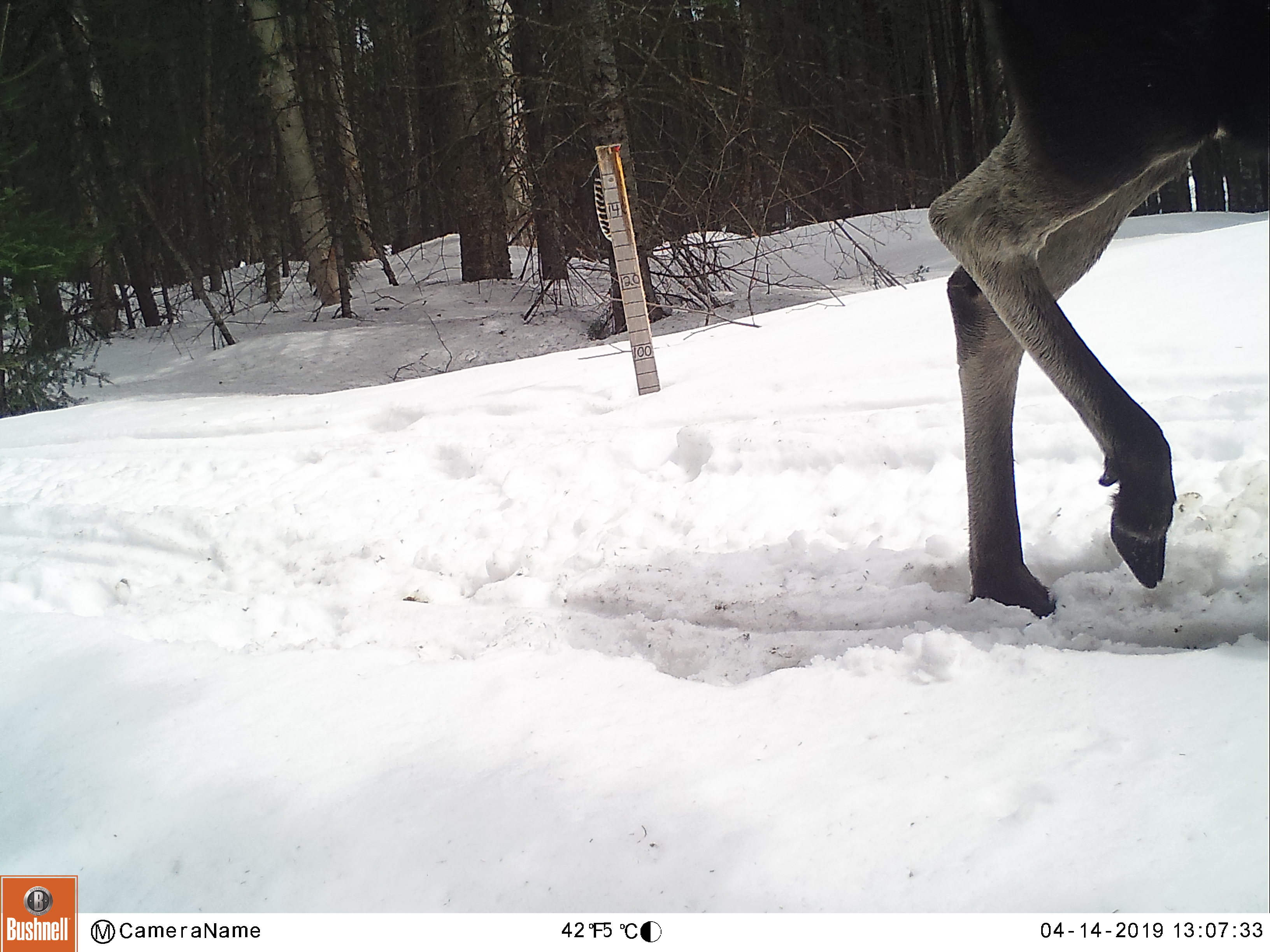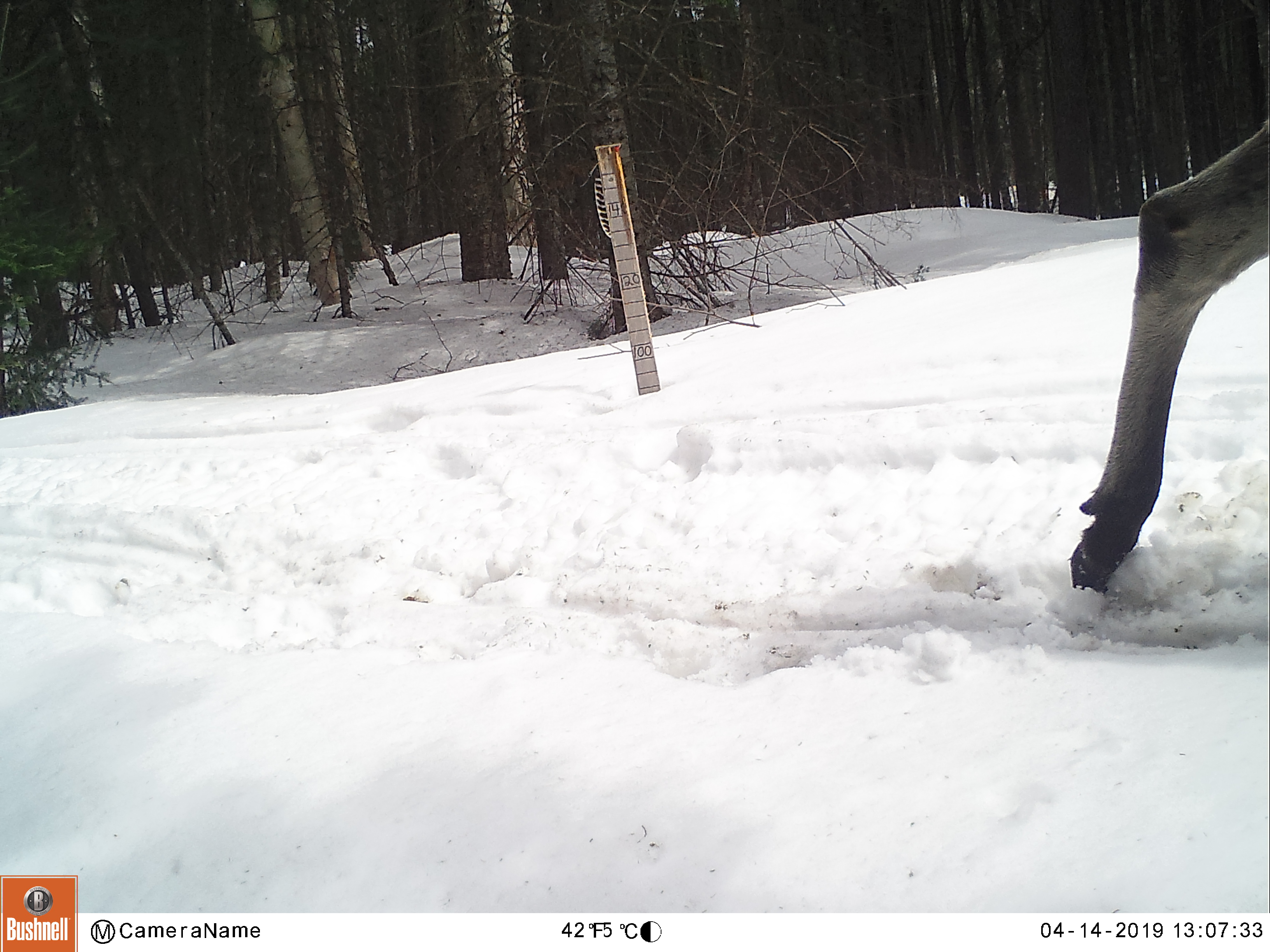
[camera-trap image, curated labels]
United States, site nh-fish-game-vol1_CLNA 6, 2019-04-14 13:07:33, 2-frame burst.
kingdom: Animalia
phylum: Chordata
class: Mammalia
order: Artiodactyla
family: Cervidae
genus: Alces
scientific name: Alces alces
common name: moose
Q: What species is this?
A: Moose (Alces alces).